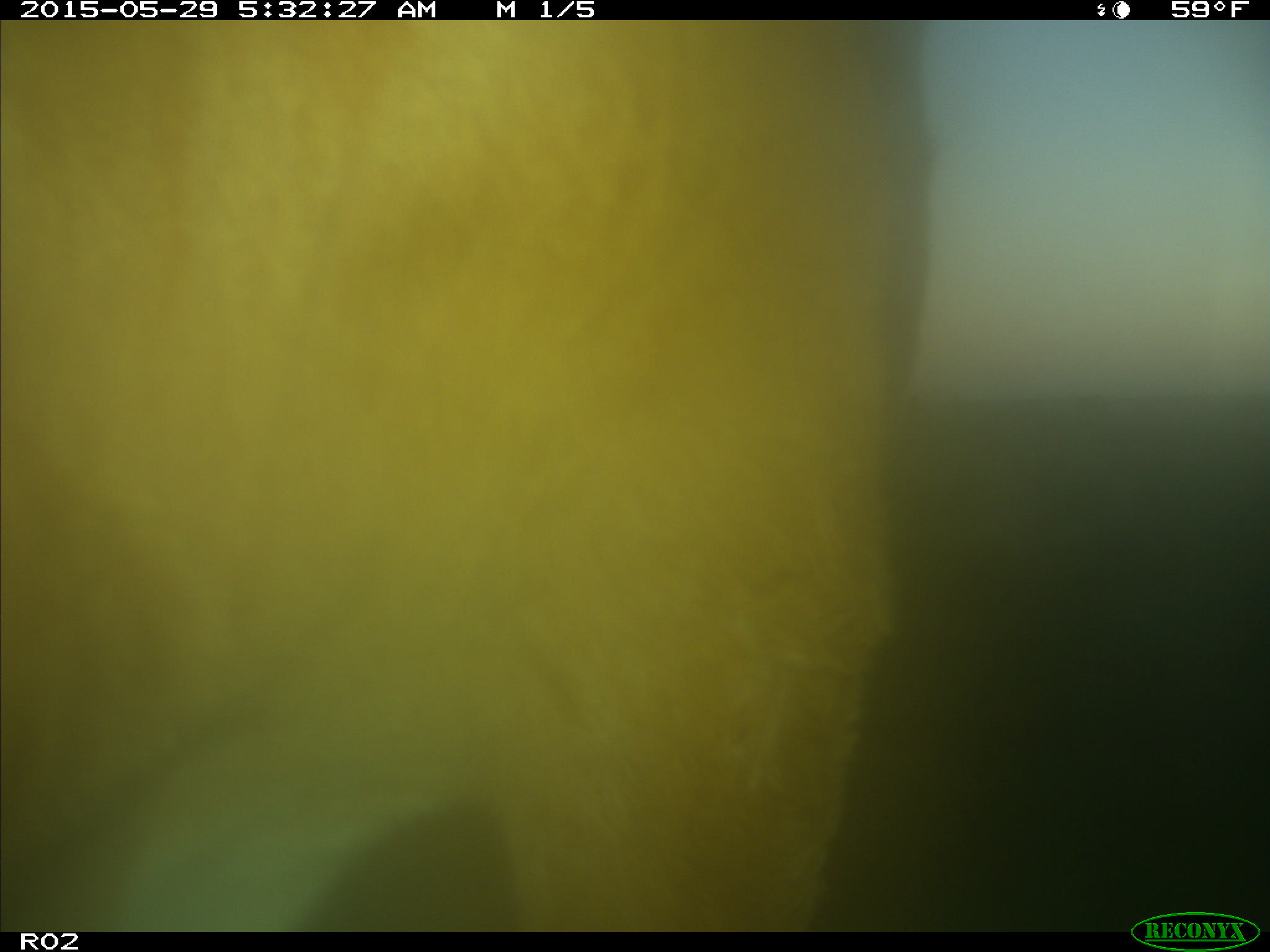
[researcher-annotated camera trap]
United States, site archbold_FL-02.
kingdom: Animalia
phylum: Chordata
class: Mammalia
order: Artiodactyla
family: Bovidae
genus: Bos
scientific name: Bos taurus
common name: domestic cow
Bos taurus (domestic cow).